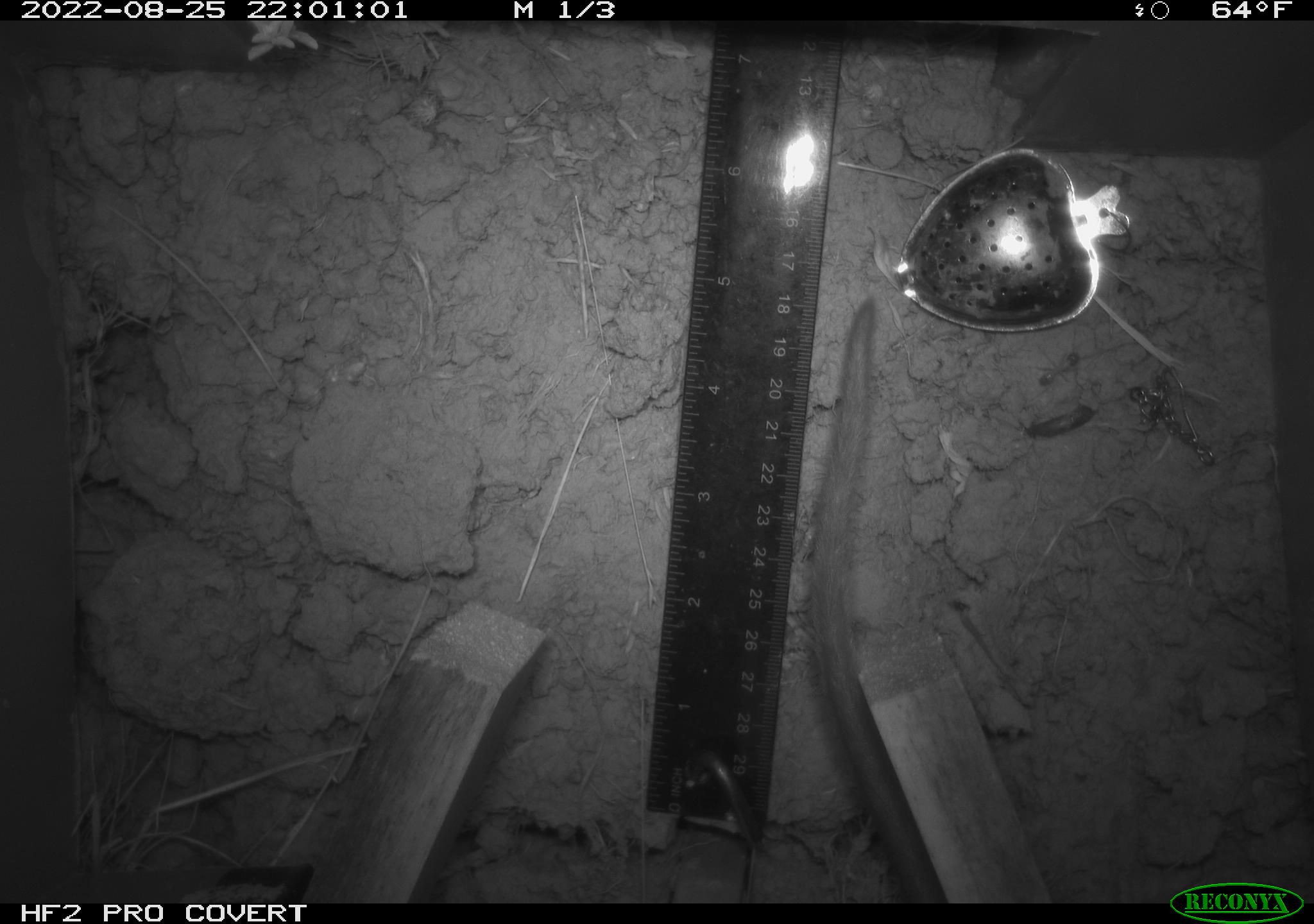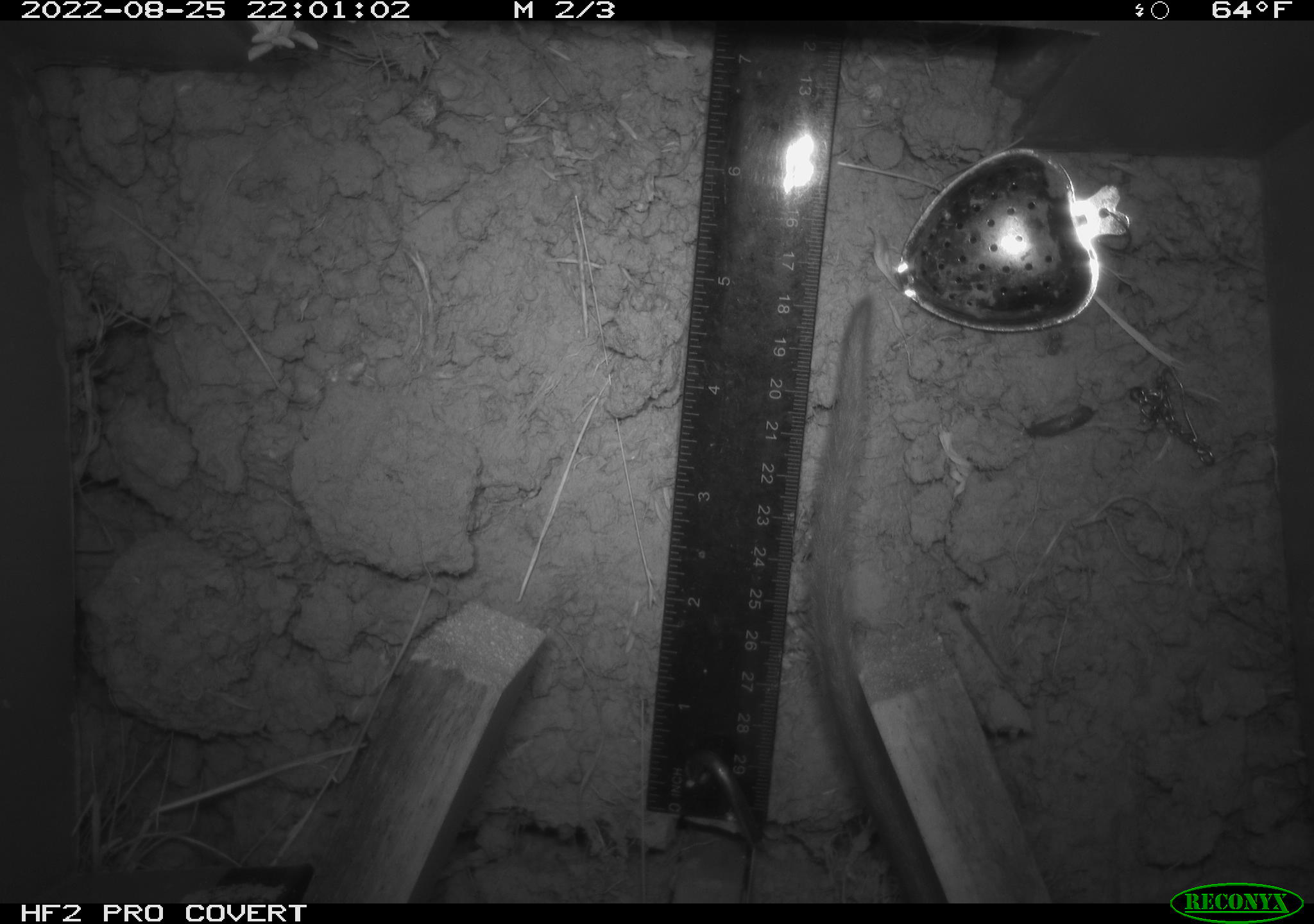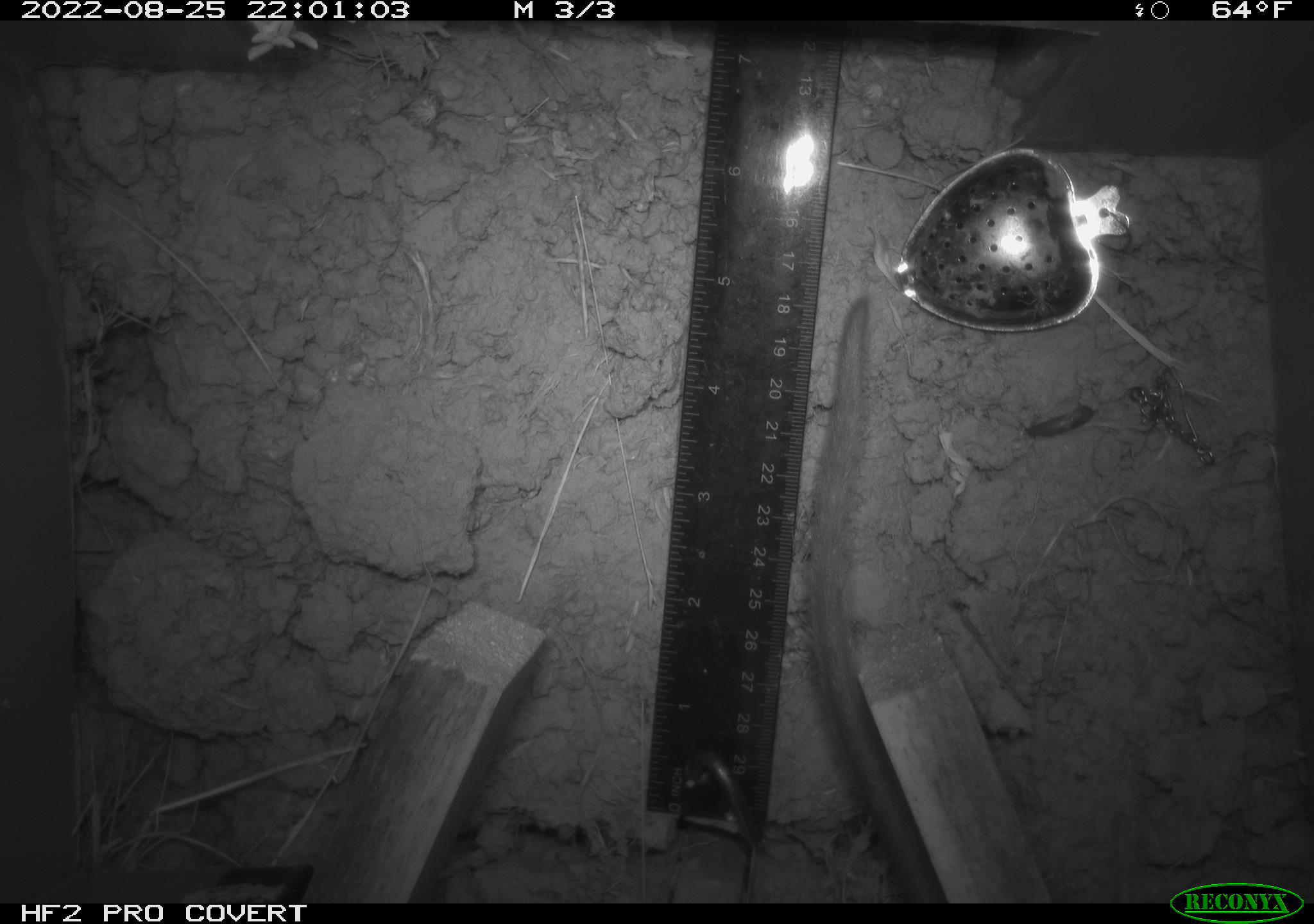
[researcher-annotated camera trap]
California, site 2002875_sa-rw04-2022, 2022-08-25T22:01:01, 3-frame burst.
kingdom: Animalia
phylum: Chordata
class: Mammalia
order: Rodentia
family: Cricetidae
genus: Neotoma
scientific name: Neotoma fuscipes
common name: dusky-footed woodrat